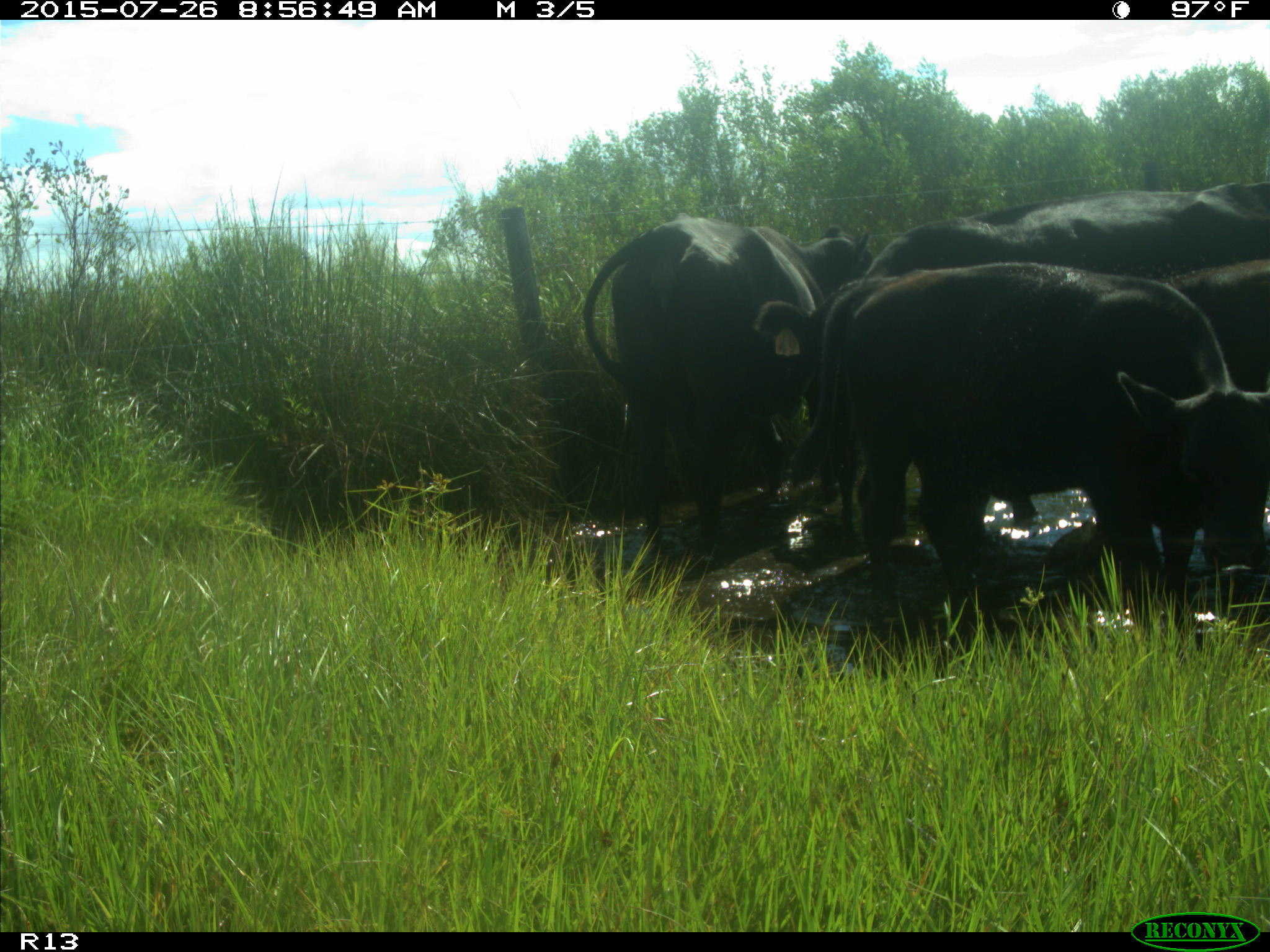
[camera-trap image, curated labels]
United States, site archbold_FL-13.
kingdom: Animalia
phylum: Chordata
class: Mammalia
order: Artiodactyla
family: Bovidae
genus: Bos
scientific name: Bos taurus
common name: domestic cow